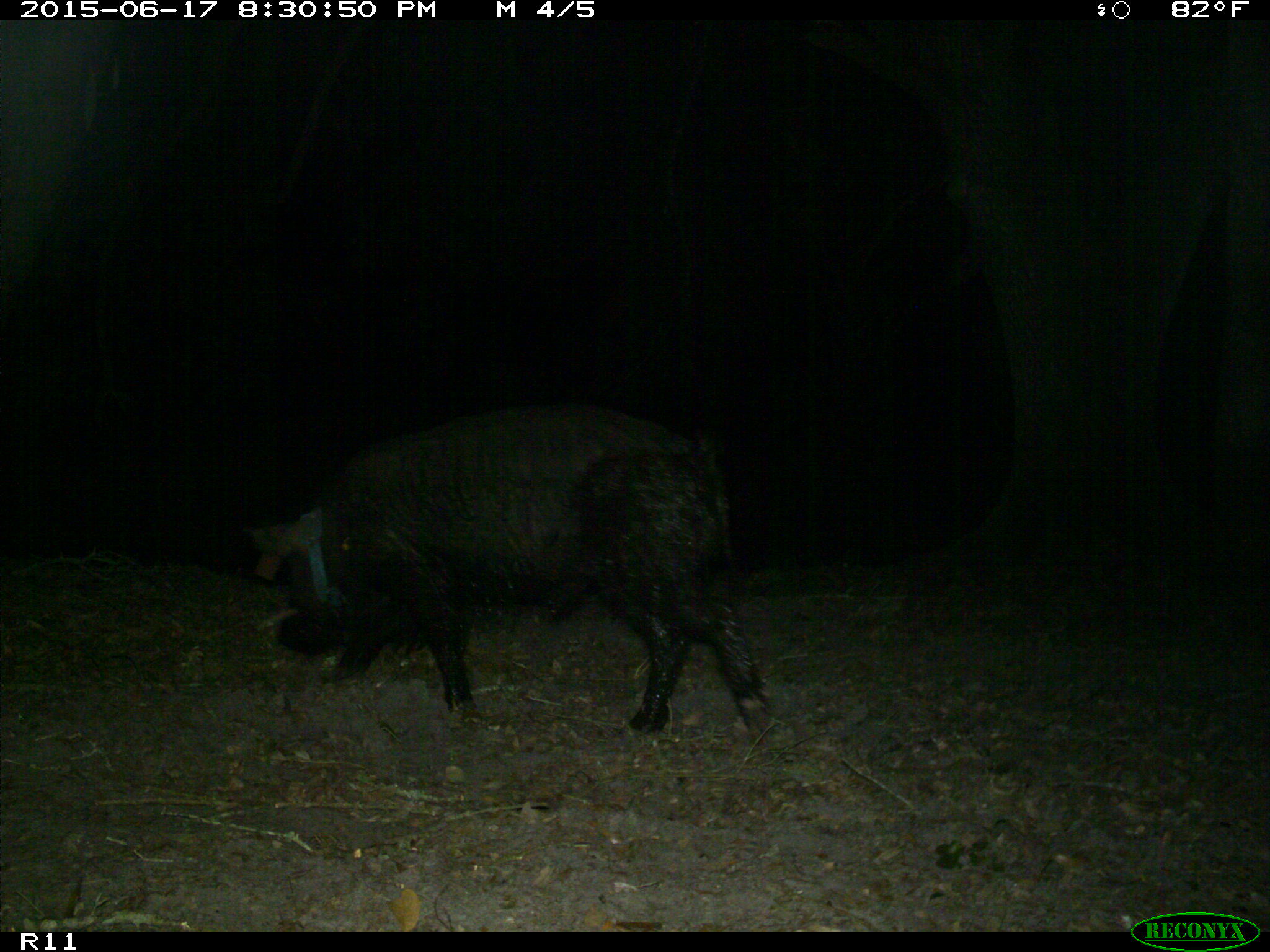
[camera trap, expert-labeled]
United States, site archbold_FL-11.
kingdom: Animalia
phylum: Chordata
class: Mammalia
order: Artiodactyla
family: Suidae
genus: Sus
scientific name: Sus scrofa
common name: wild boar